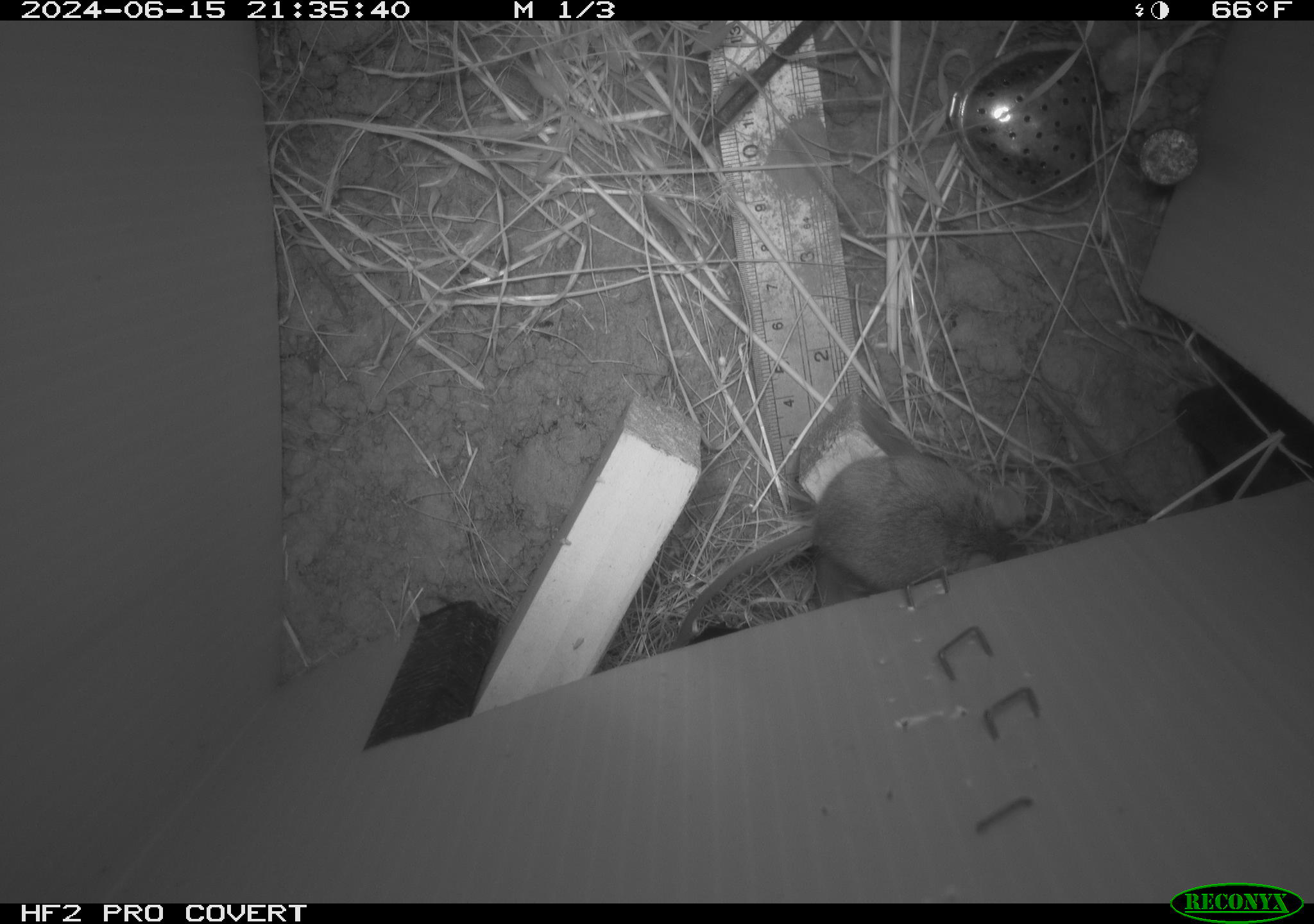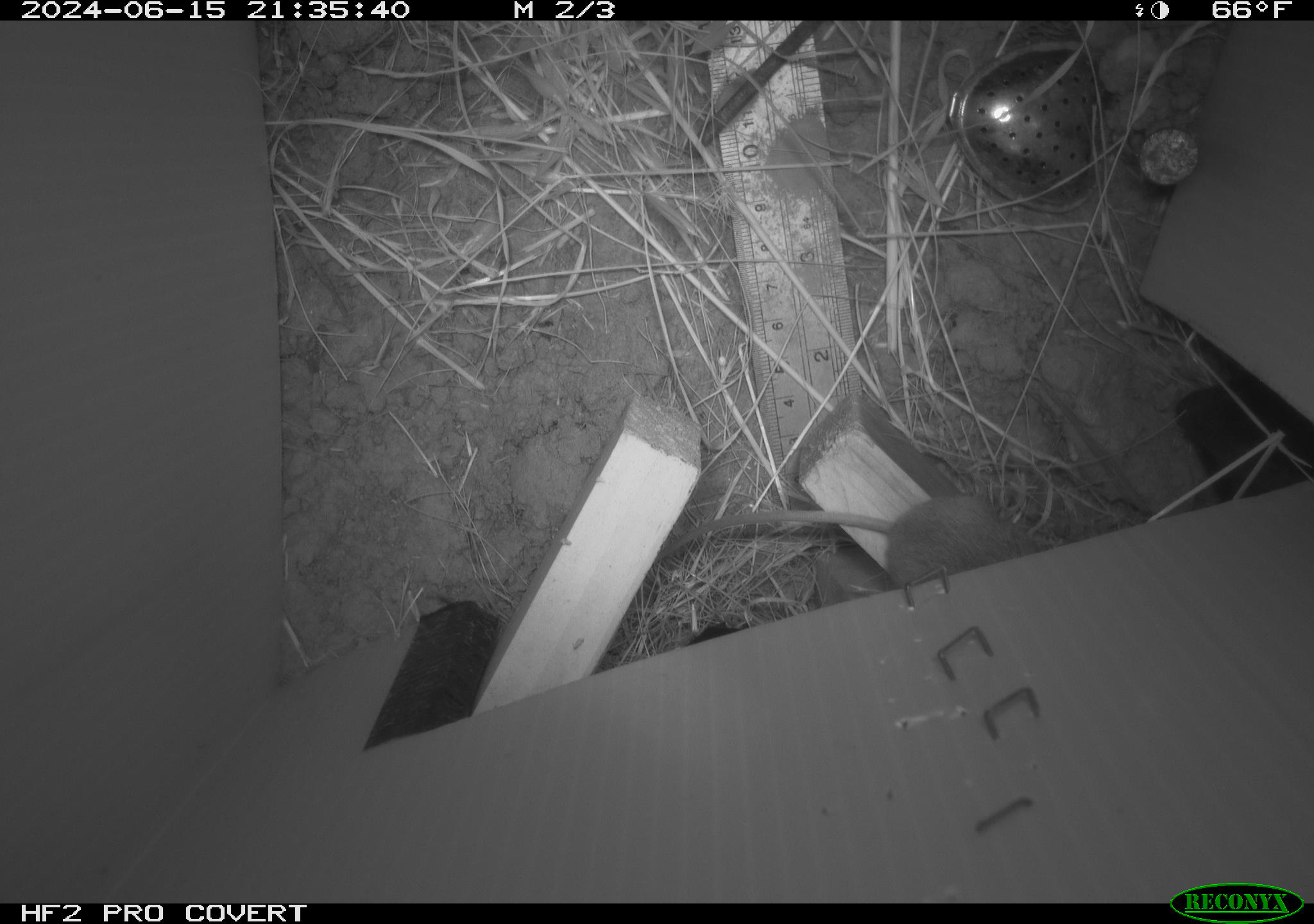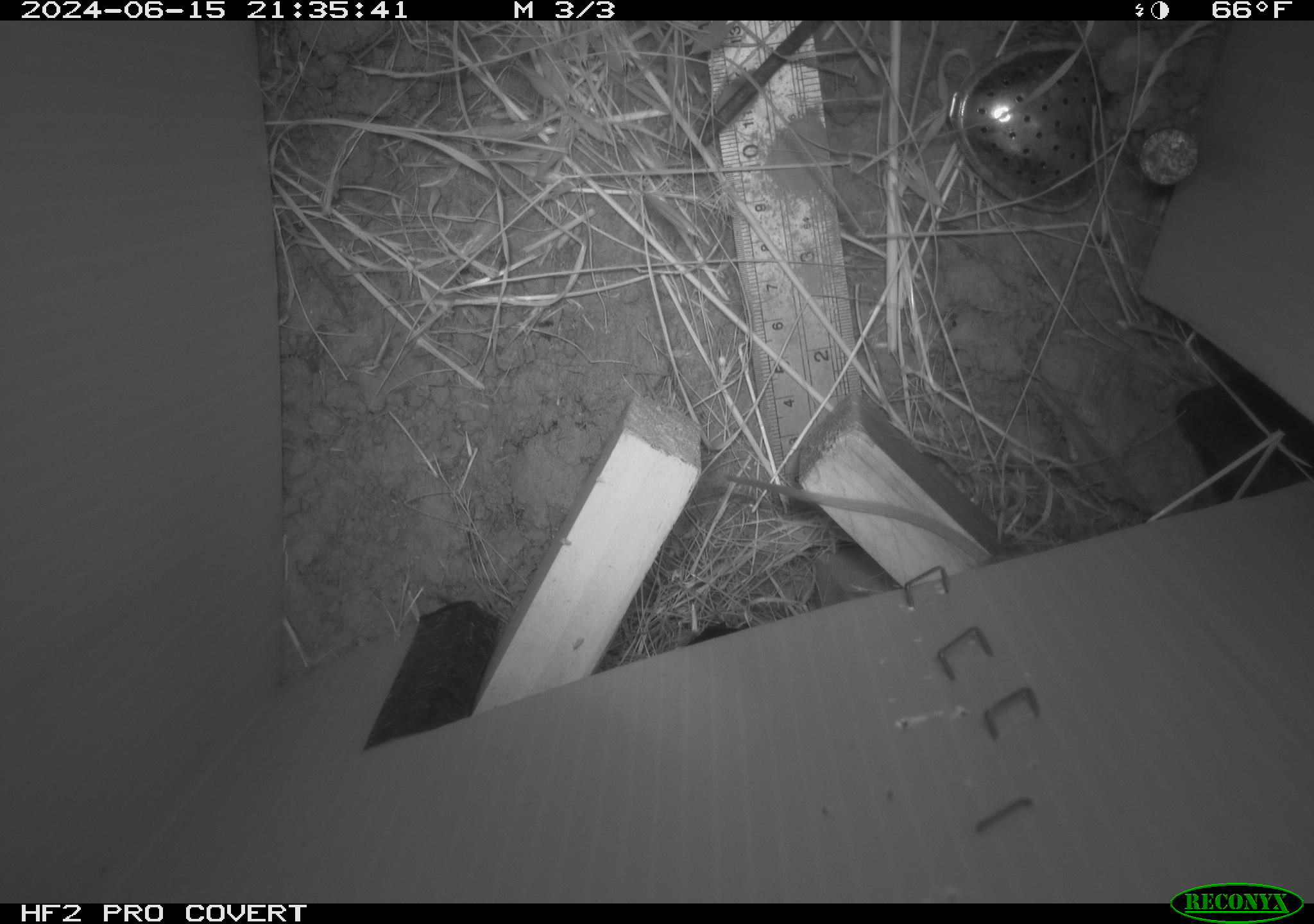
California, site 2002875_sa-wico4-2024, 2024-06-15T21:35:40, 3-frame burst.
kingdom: Animalia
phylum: Chordata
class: Mammalia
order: Rodentia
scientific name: Rodentia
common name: rodent